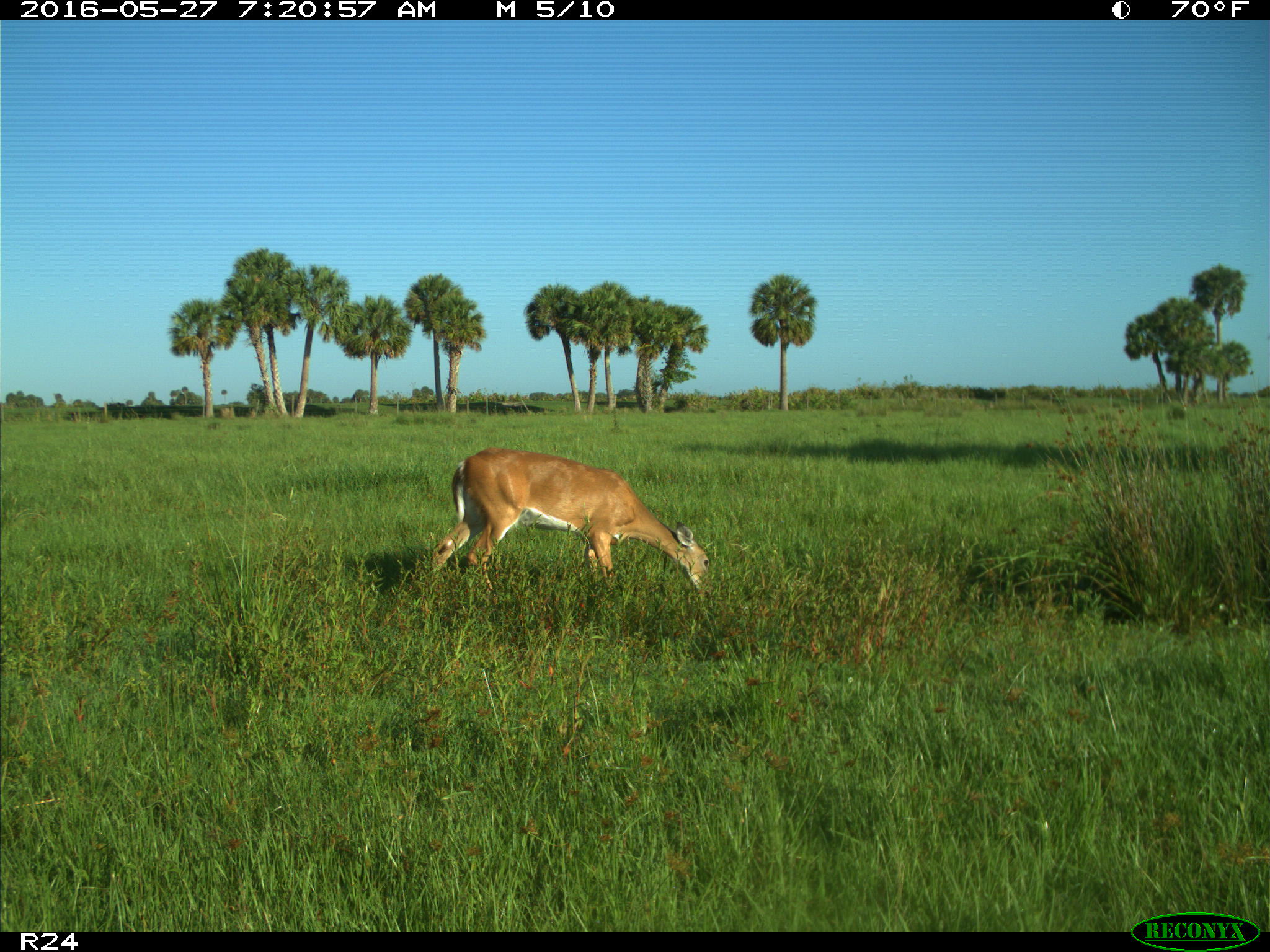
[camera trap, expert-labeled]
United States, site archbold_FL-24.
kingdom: Animalia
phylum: Chordata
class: Mammalia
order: Artiodactyla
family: Cervidae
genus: Odocoileus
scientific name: Odocoileus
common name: deer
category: unidentified deer